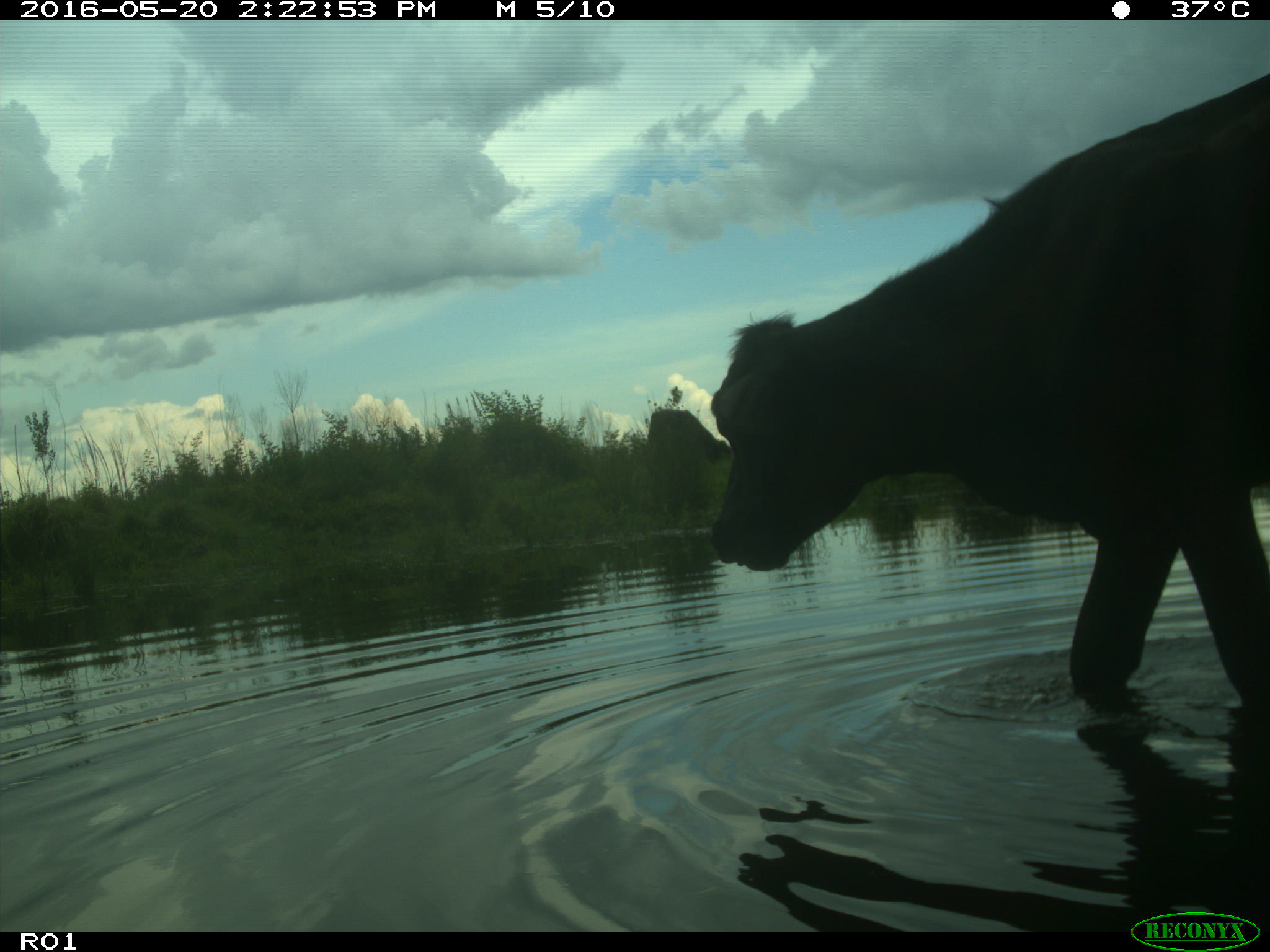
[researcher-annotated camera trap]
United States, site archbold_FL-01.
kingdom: Animalia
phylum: Chordata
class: Mammalia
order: Artiodactyla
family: Bovidae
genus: Bos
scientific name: Bos taurus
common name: domestic cow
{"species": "Bos taurus (domestic cow)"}